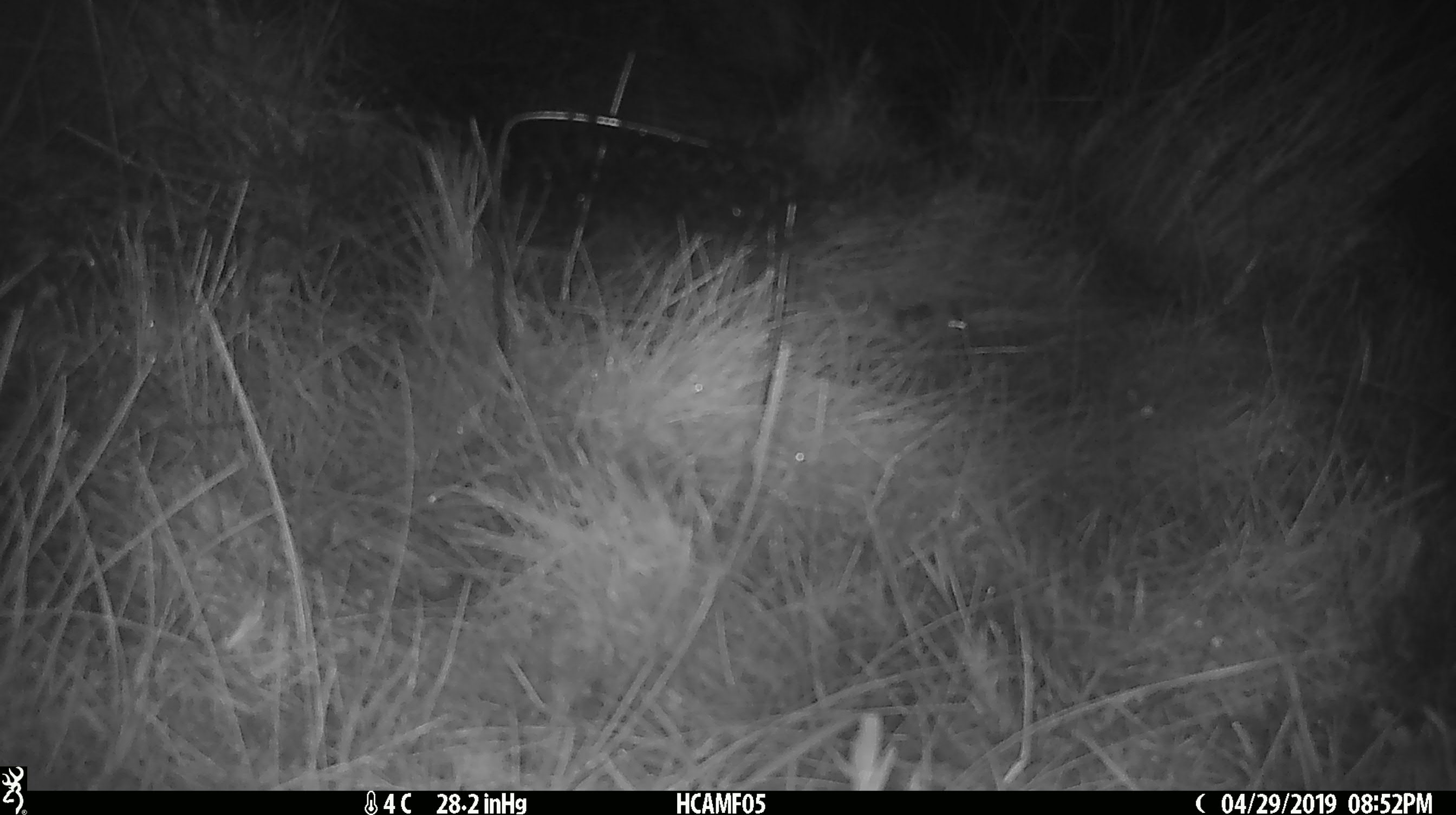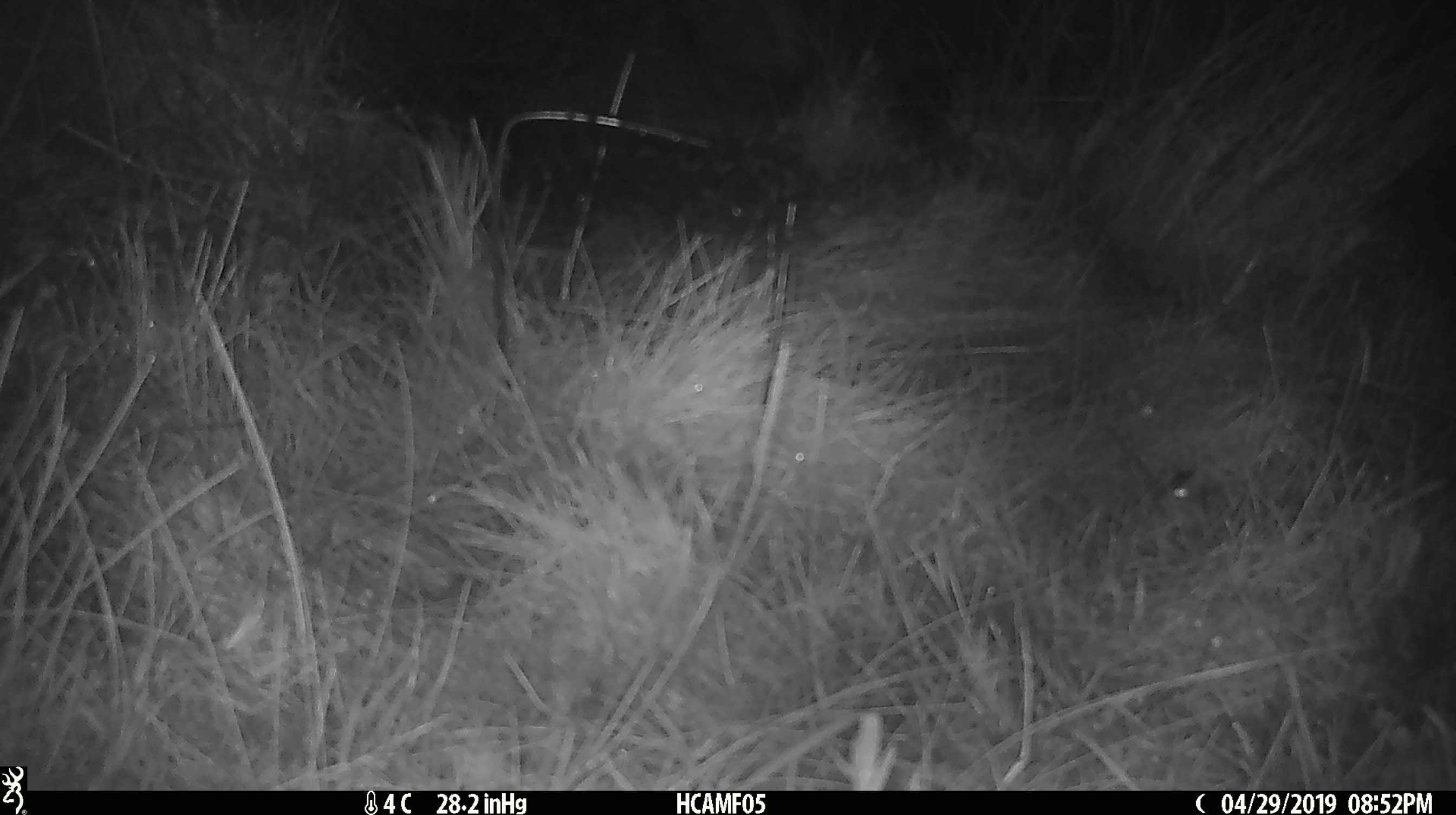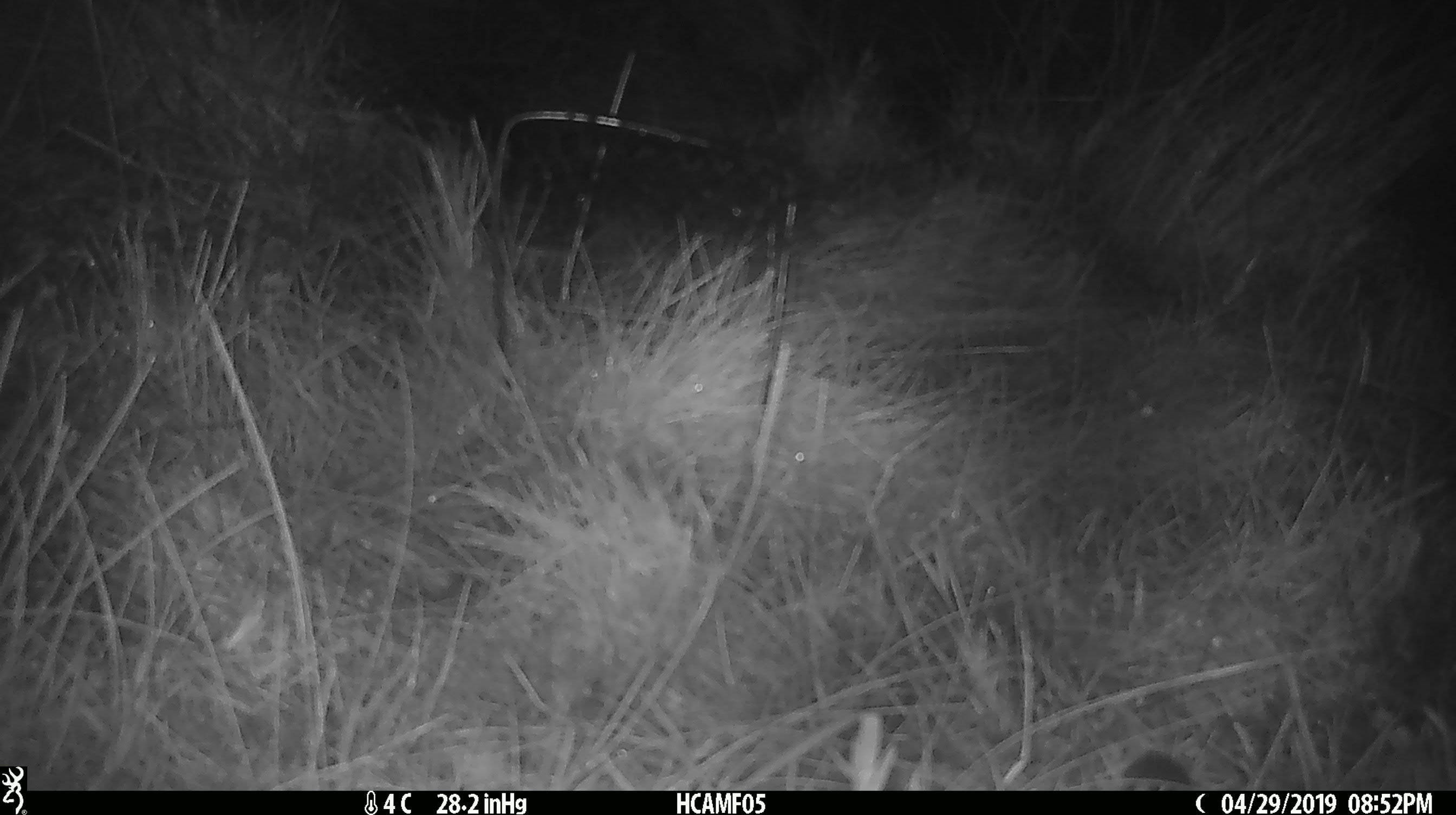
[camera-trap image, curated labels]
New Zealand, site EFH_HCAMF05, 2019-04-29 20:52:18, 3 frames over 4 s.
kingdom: Animalia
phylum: Chordata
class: Mammalia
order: Rodentia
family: Muridae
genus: Mus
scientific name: Mus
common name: mouse